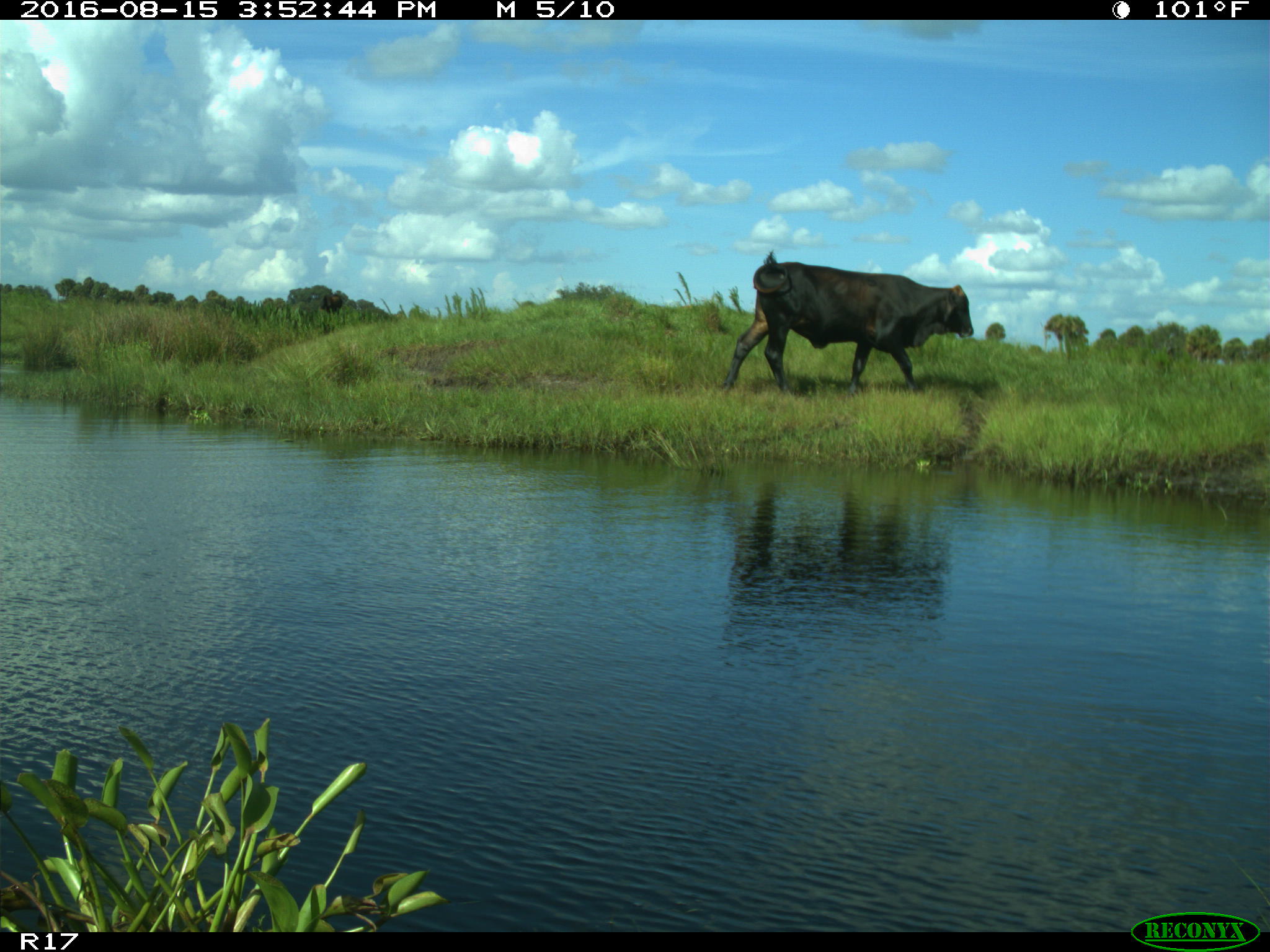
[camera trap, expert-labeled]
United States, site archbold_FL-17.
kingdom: Animalia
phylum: Chordata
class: Mammalia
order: Artiodactyla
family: Bovidae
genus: Bos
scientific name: Bos taurus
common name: domestic cow